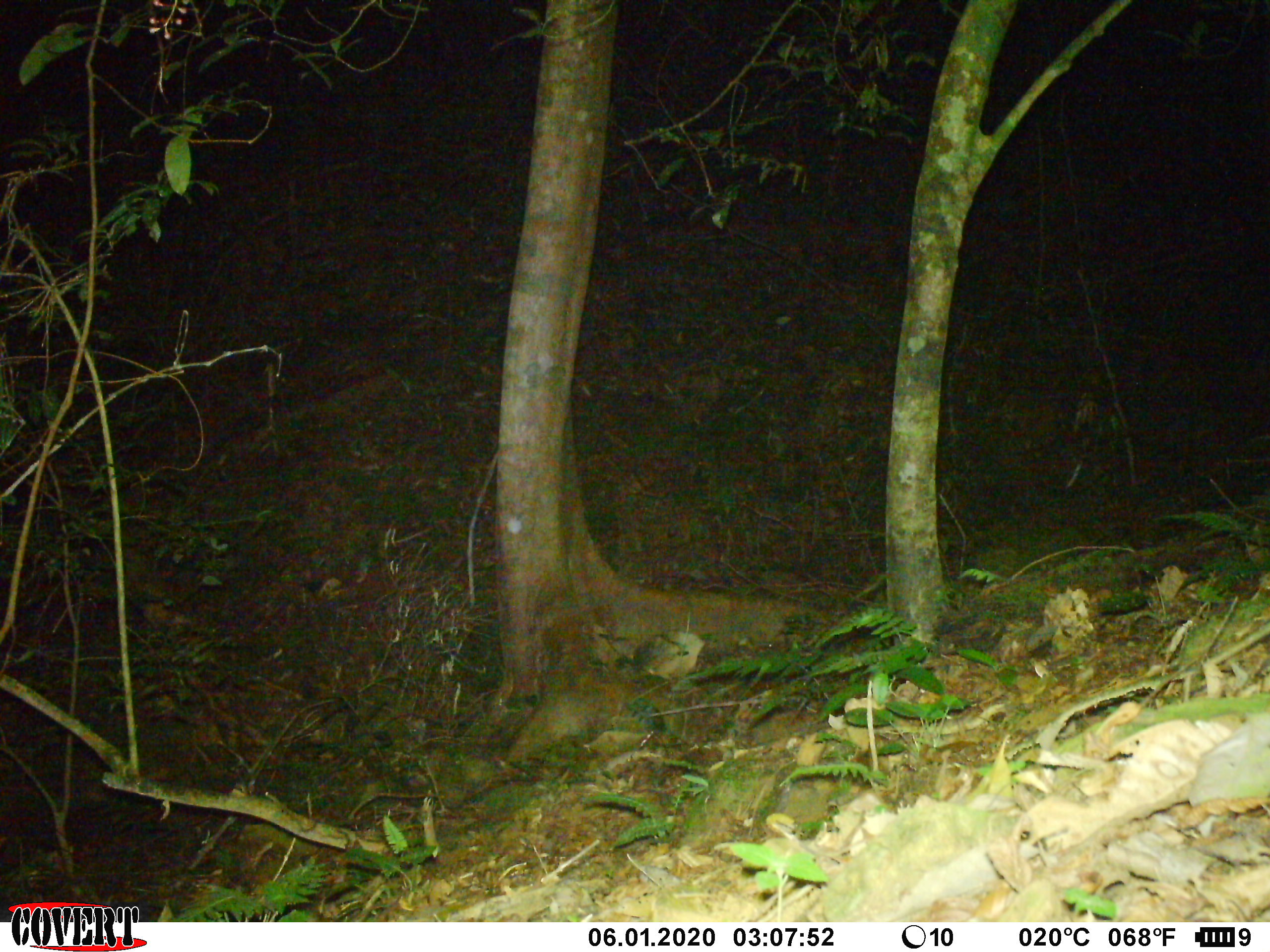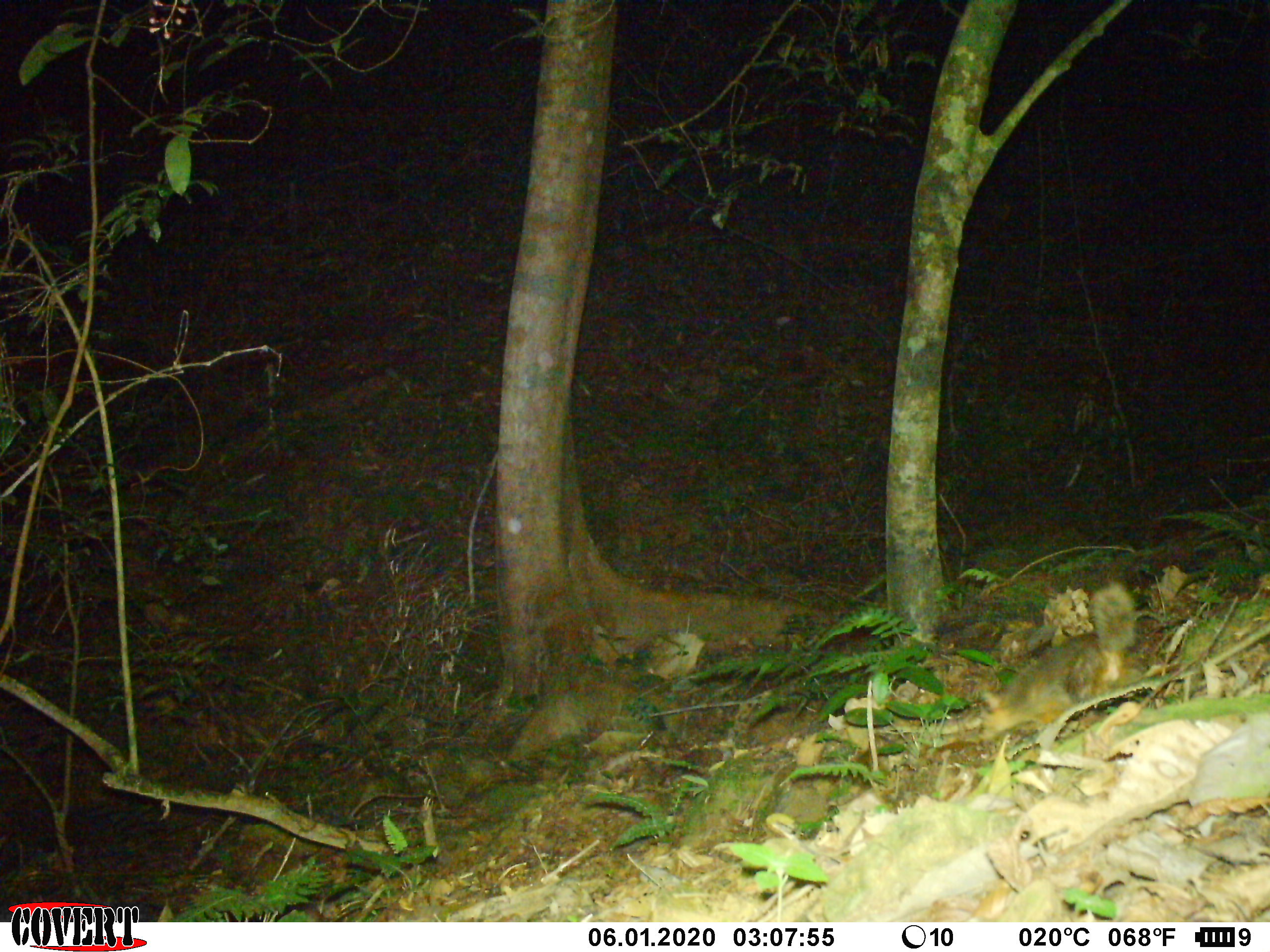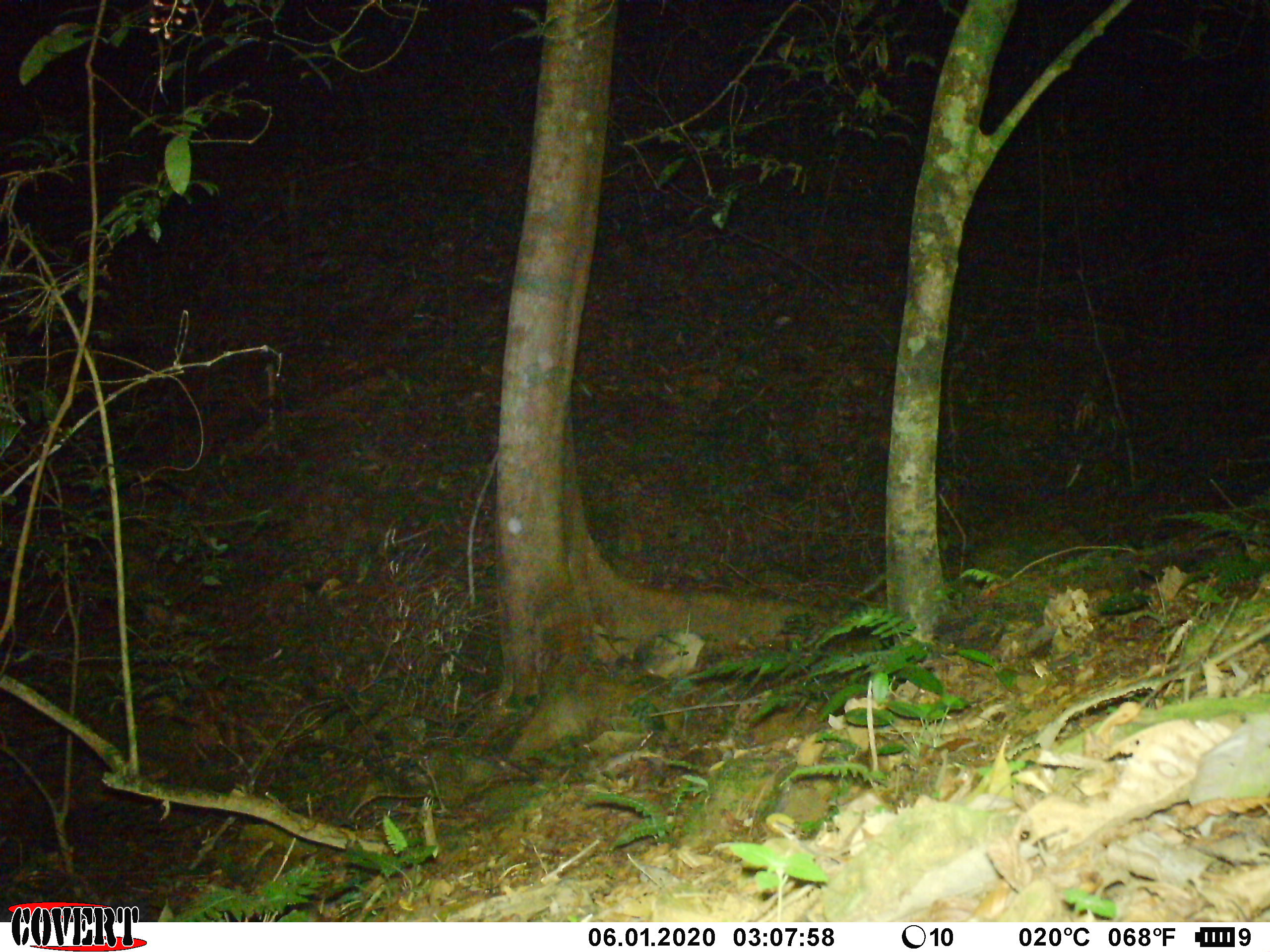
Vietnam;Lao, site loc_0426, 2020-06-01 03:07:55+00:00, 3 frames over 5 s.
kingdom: Animalia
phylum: Chordata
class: Mammalia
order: Carnivora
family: Mustelidae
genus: Melogale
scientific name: Melogale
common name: ferret badger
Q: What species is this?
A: Ferret badger (Melogale).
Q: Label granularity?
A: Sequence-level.